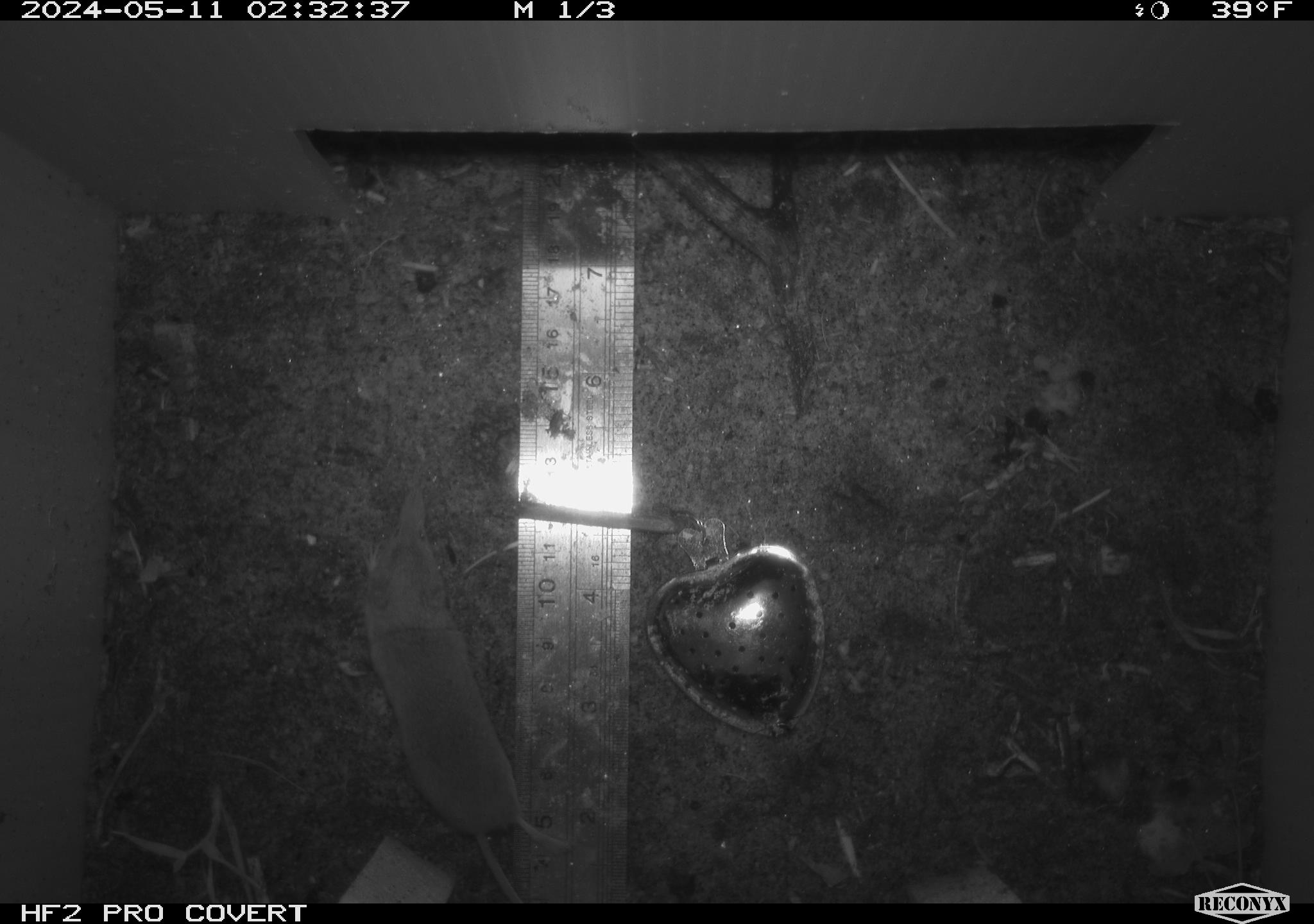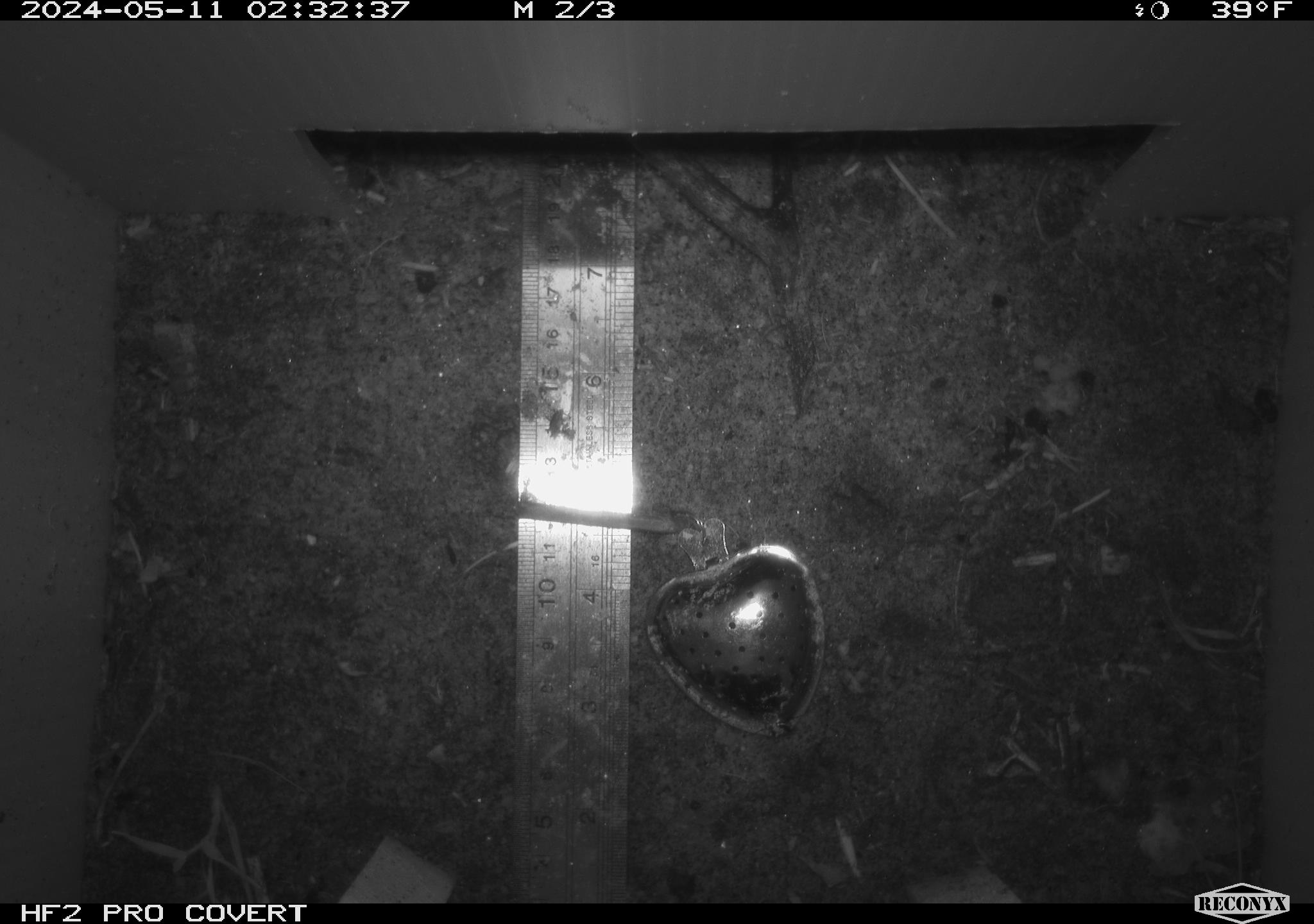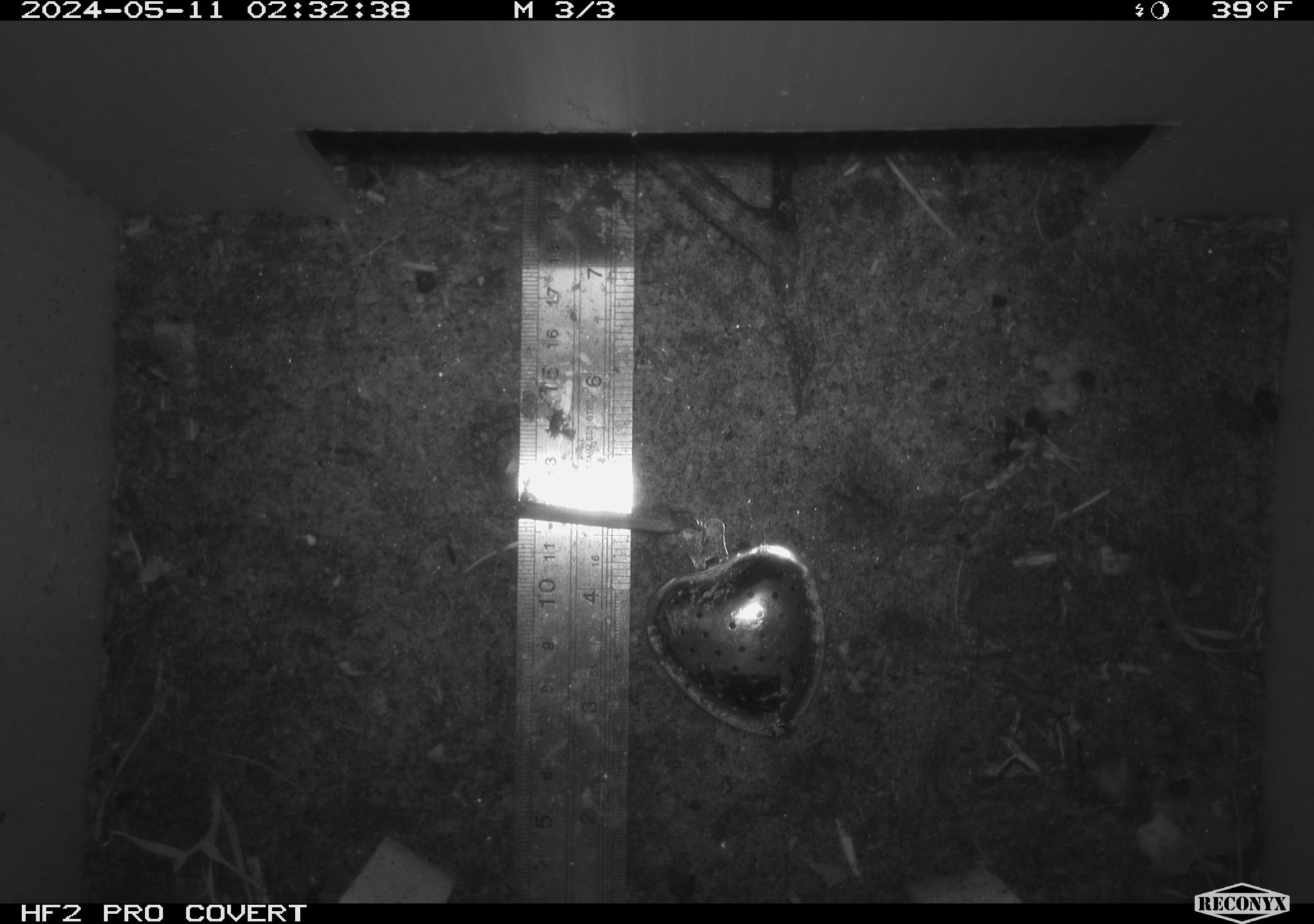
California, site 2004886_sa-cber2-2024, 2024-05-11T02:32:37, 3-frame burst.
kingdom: Animalia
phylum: Chordata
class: Mammalia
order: Eulipotyphla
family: Soricidae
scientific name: Soricidae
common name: shrews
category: soricidae family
Soricidae family (shrews) (Soricidae).